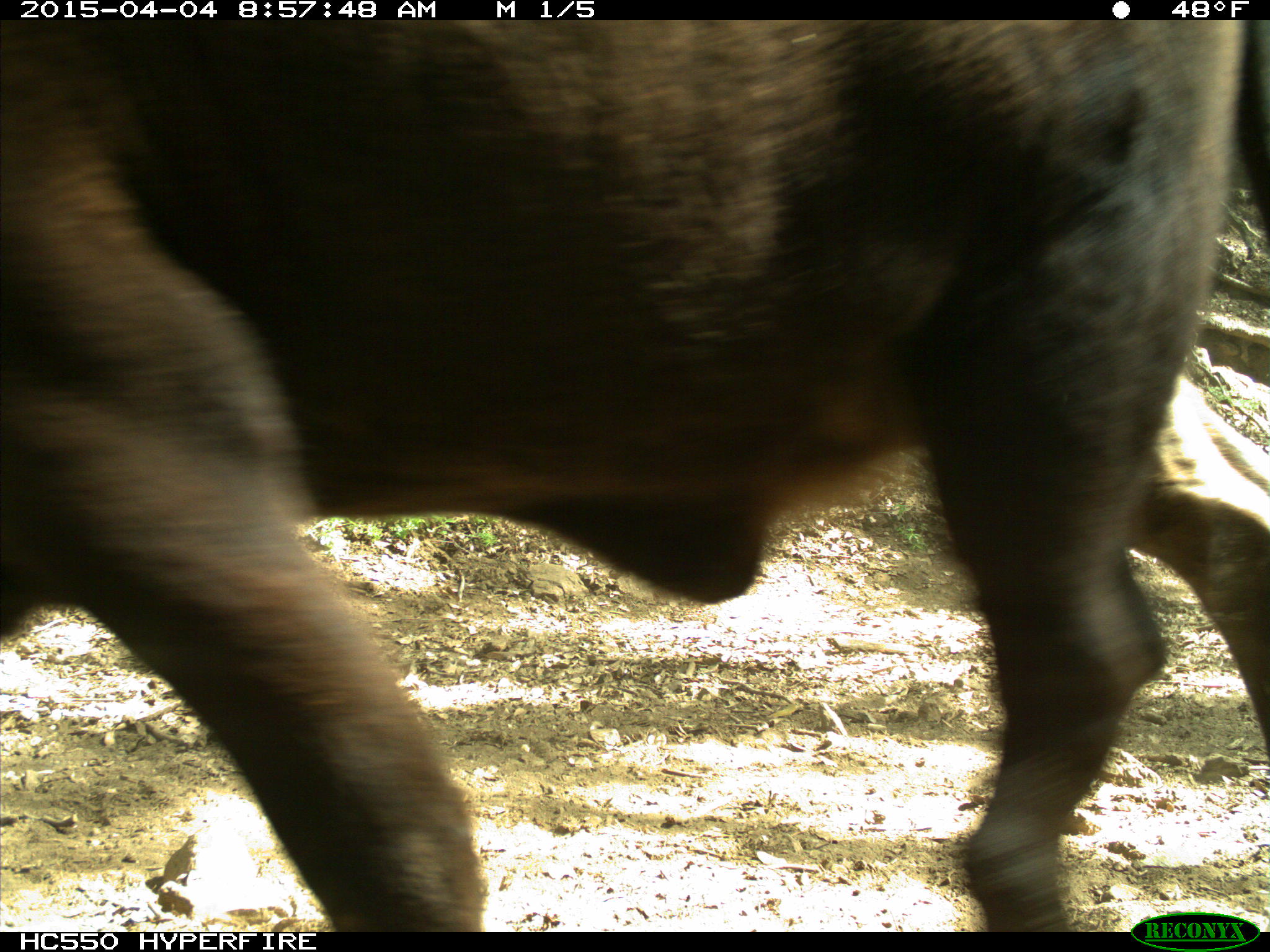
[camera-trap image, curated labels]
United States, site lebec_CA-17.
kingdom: Animalia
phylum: Chordata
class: Mammalia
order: Artiodactyla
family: Bovidae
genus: Bos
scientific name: Bos taurus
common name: domestic cow